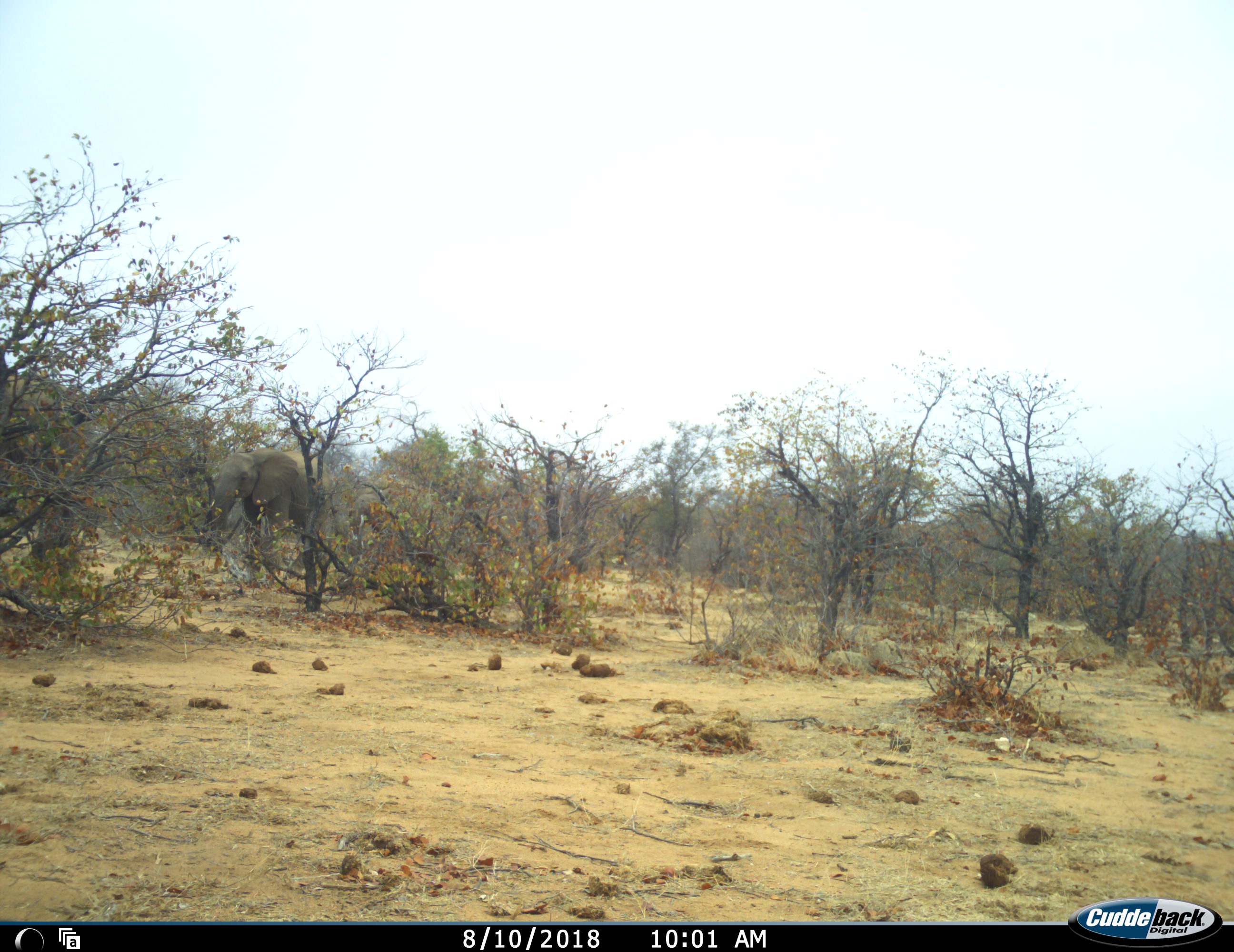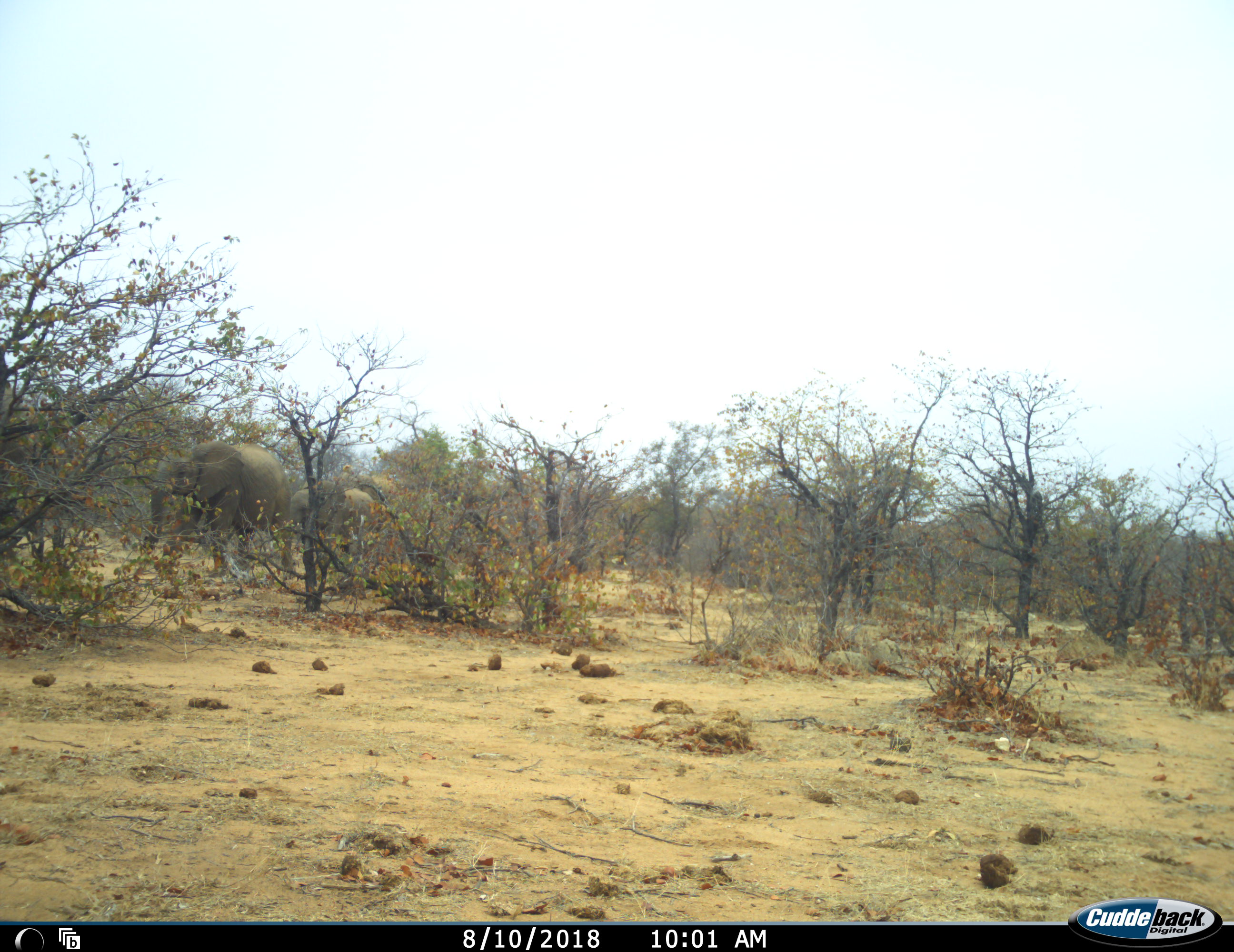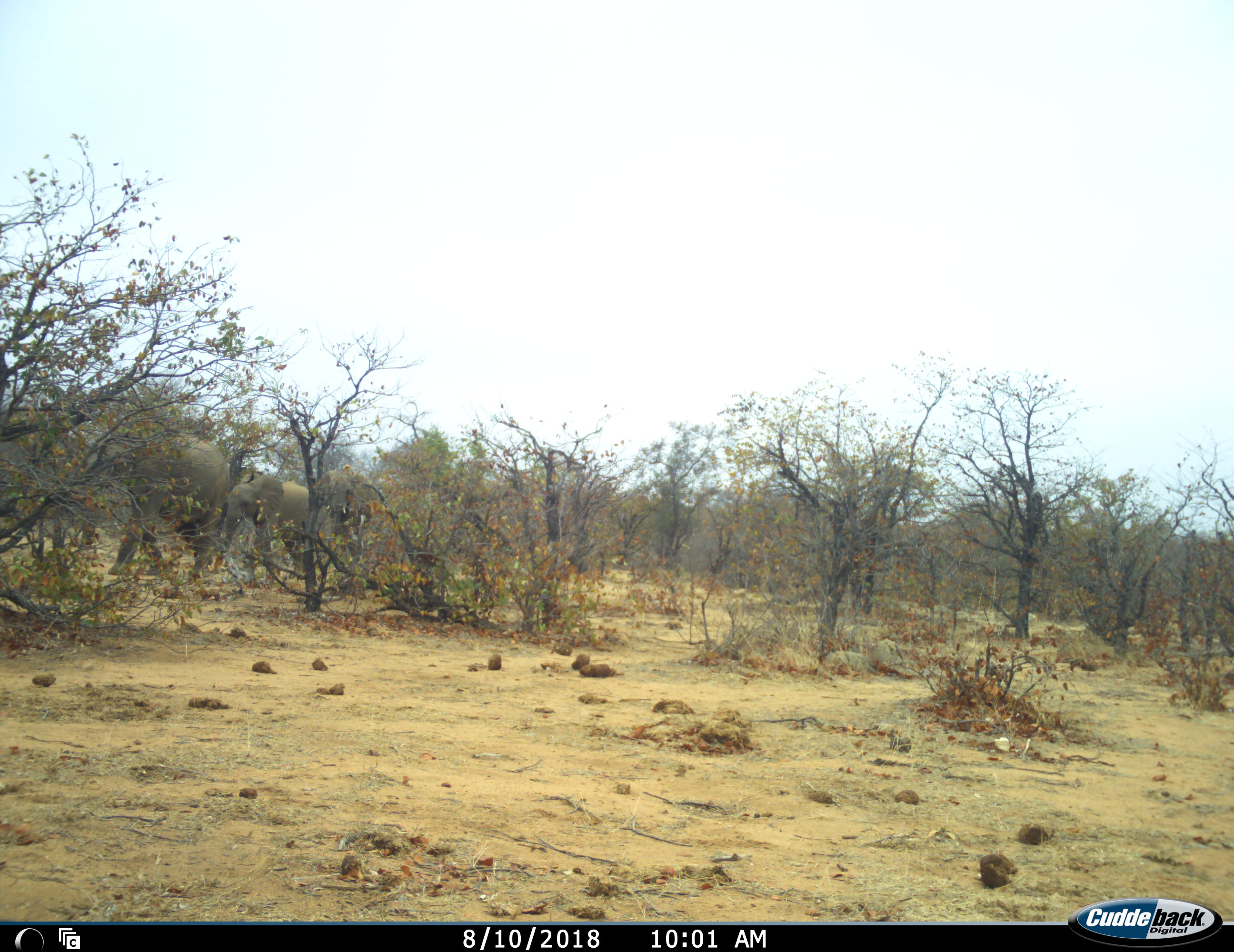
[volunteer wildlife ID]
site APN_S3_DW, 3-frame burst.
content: unidentified animal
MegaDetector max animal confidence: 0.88